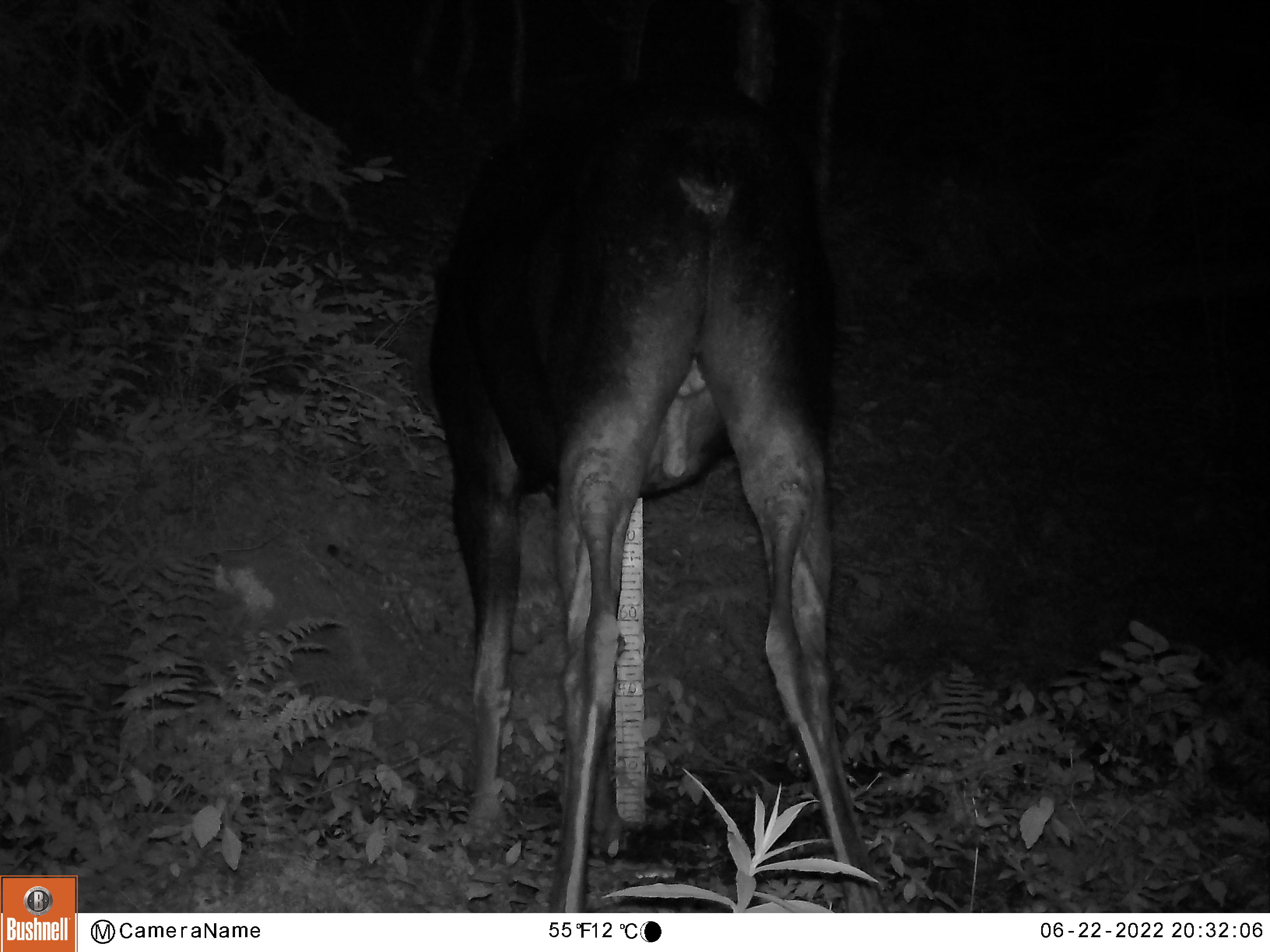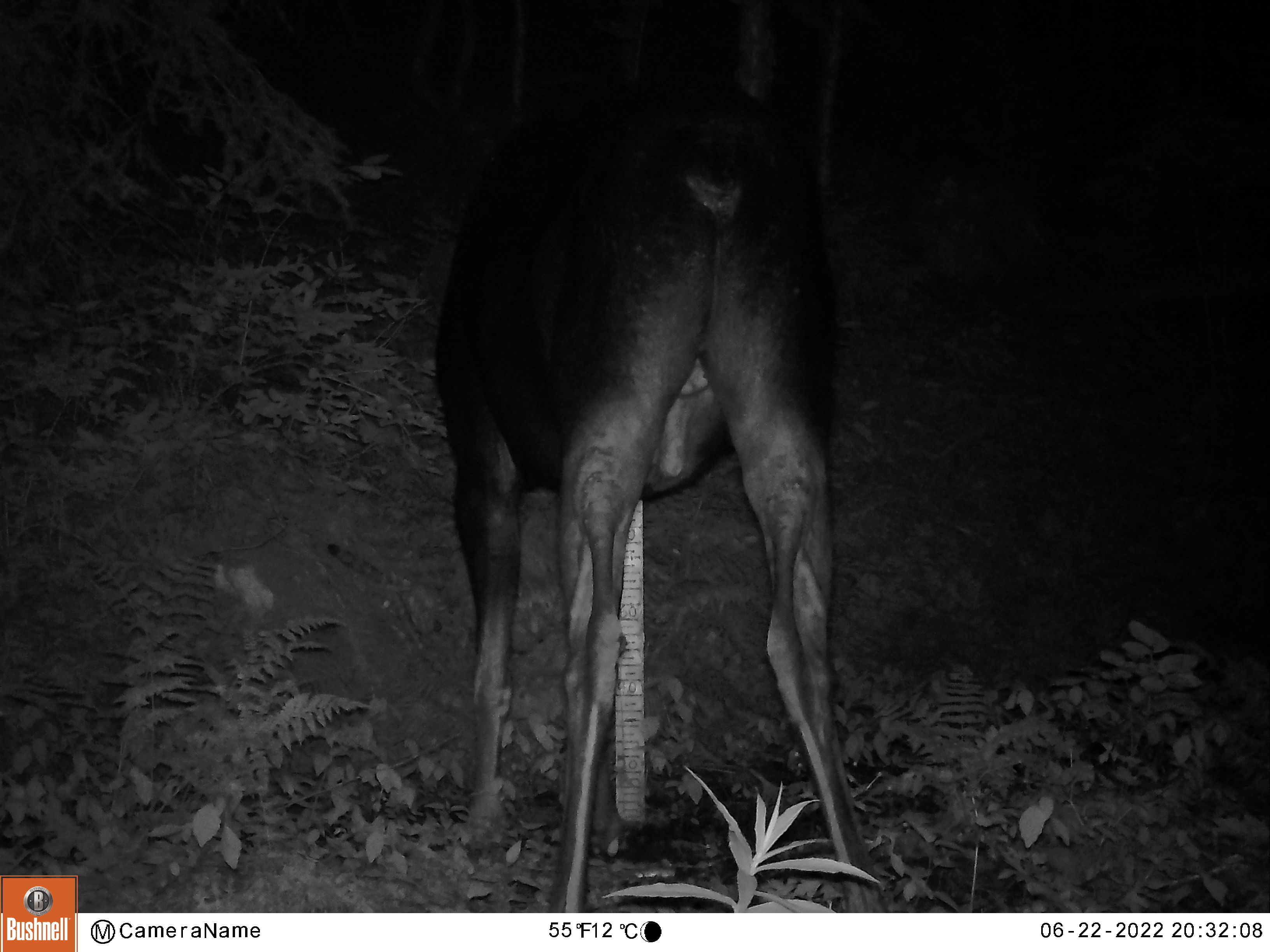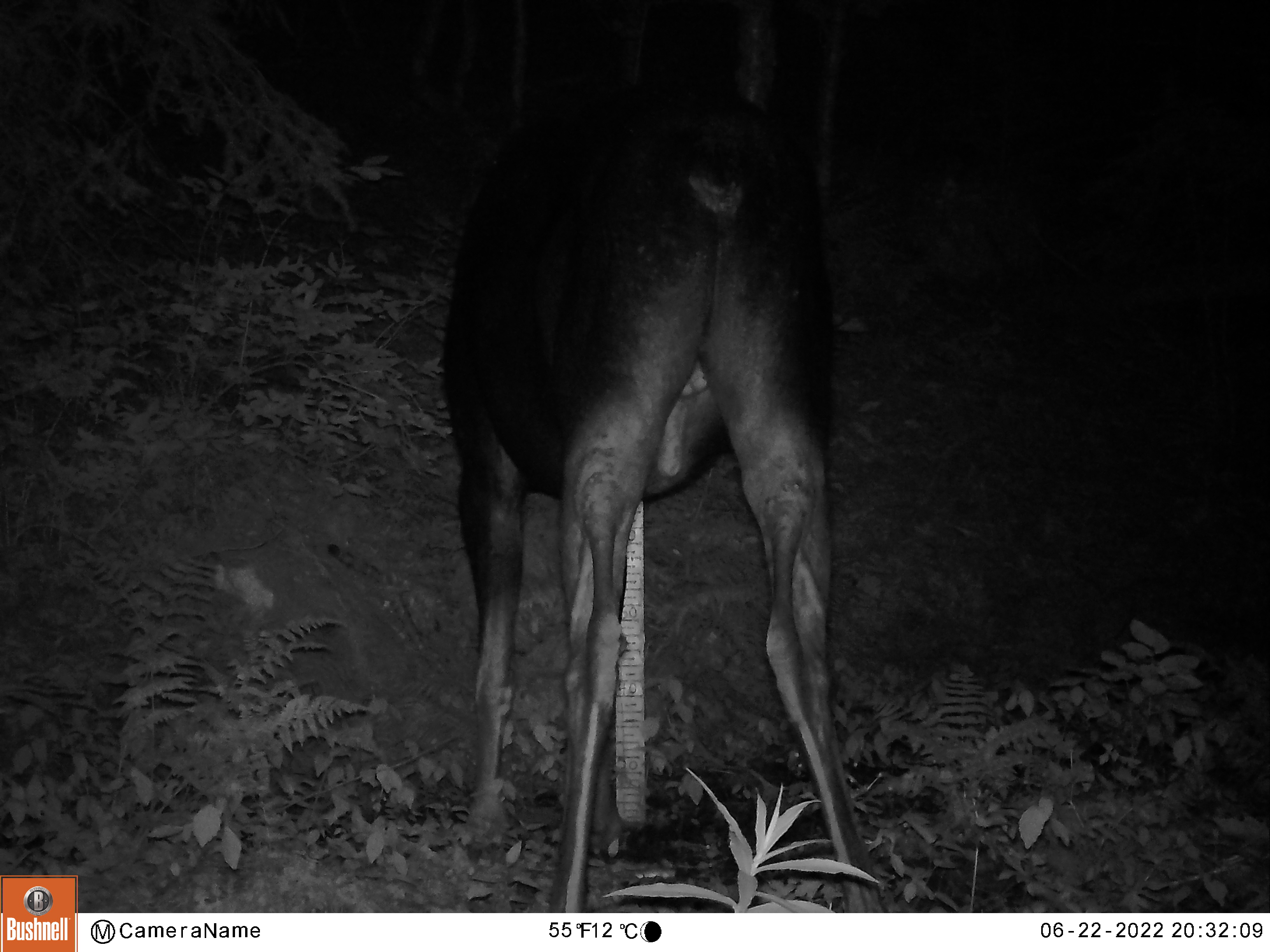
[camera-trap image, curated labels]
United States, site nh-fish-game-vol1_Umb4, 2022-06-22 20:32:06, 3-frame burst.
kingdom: Animalia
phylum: Chordata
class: Mammalia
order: Artiodactyla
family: Cervidae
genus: Alces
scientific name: Alces alces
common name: moose